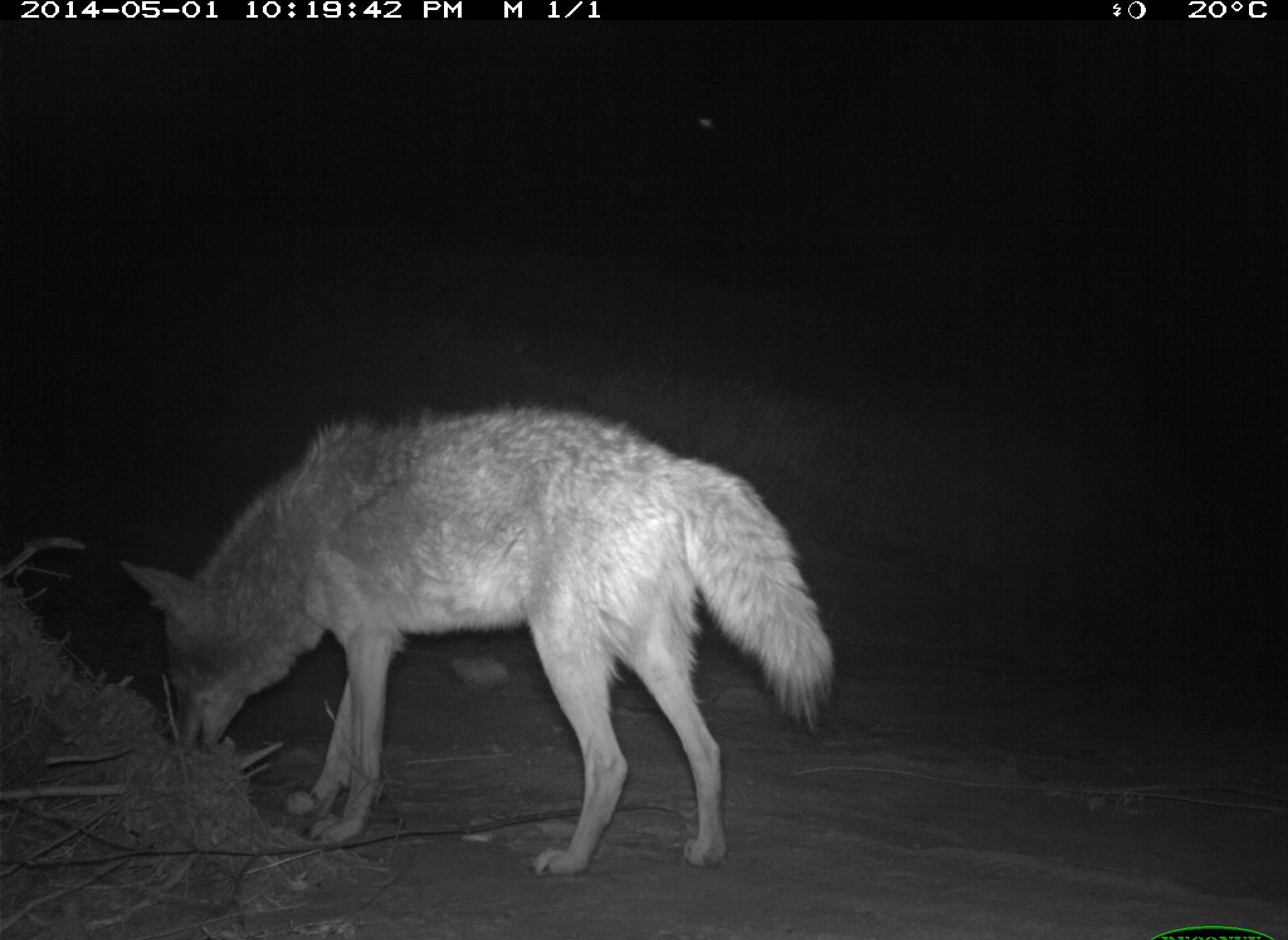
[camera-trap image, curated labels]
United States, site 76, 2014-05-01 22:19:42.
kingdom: Animalia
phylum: Chordata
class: Mammalia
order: Carnivora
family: Canidae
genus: Canis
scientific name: Canis latrans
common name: coyote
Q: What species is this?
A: Coyote (Canis latrans).